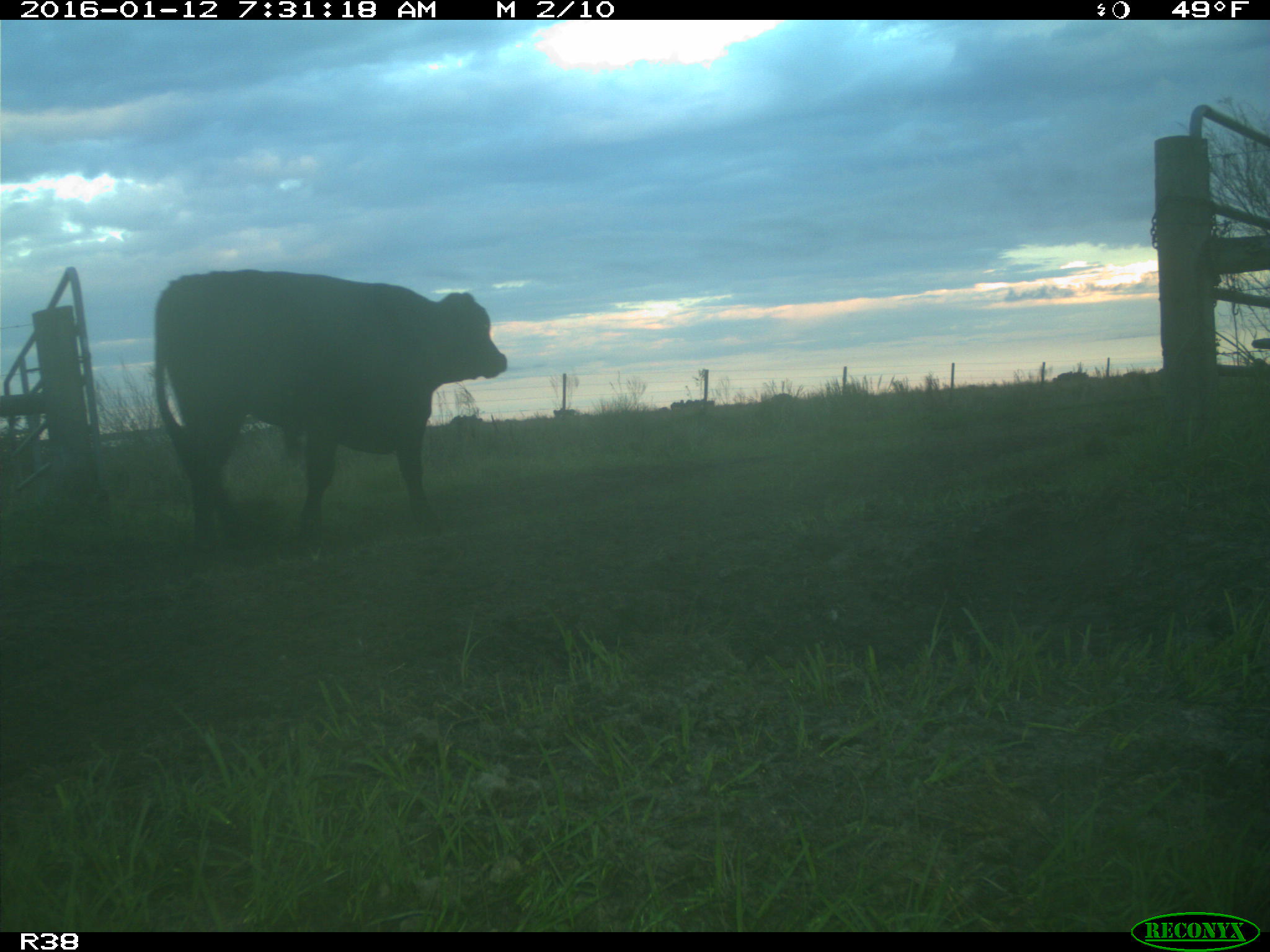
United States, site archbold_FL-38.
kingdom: Animalia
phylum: Chordata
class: Mammalia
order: Artiodactyla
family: Bovidae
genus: Bos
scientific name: Bos taurus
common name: domestic cow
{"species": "Bos taurus (domestic cow)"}